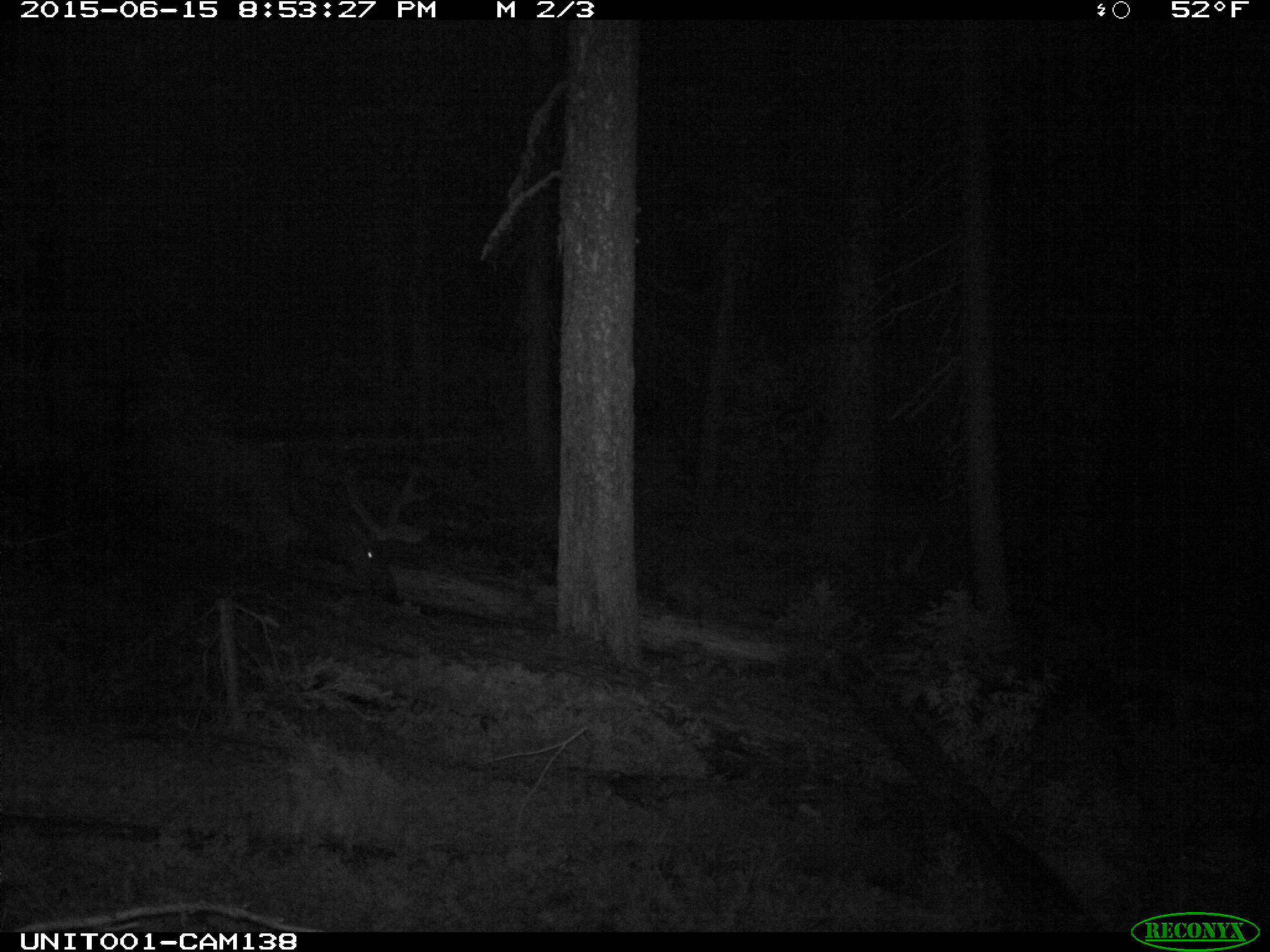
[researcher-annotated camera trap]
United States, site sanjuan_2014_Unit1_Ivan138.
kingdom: Animalia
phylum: Chordata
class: Mammalia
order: Artiodactyla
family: Cervidae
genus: Cervus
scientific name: Cervus elaphus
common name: red deer